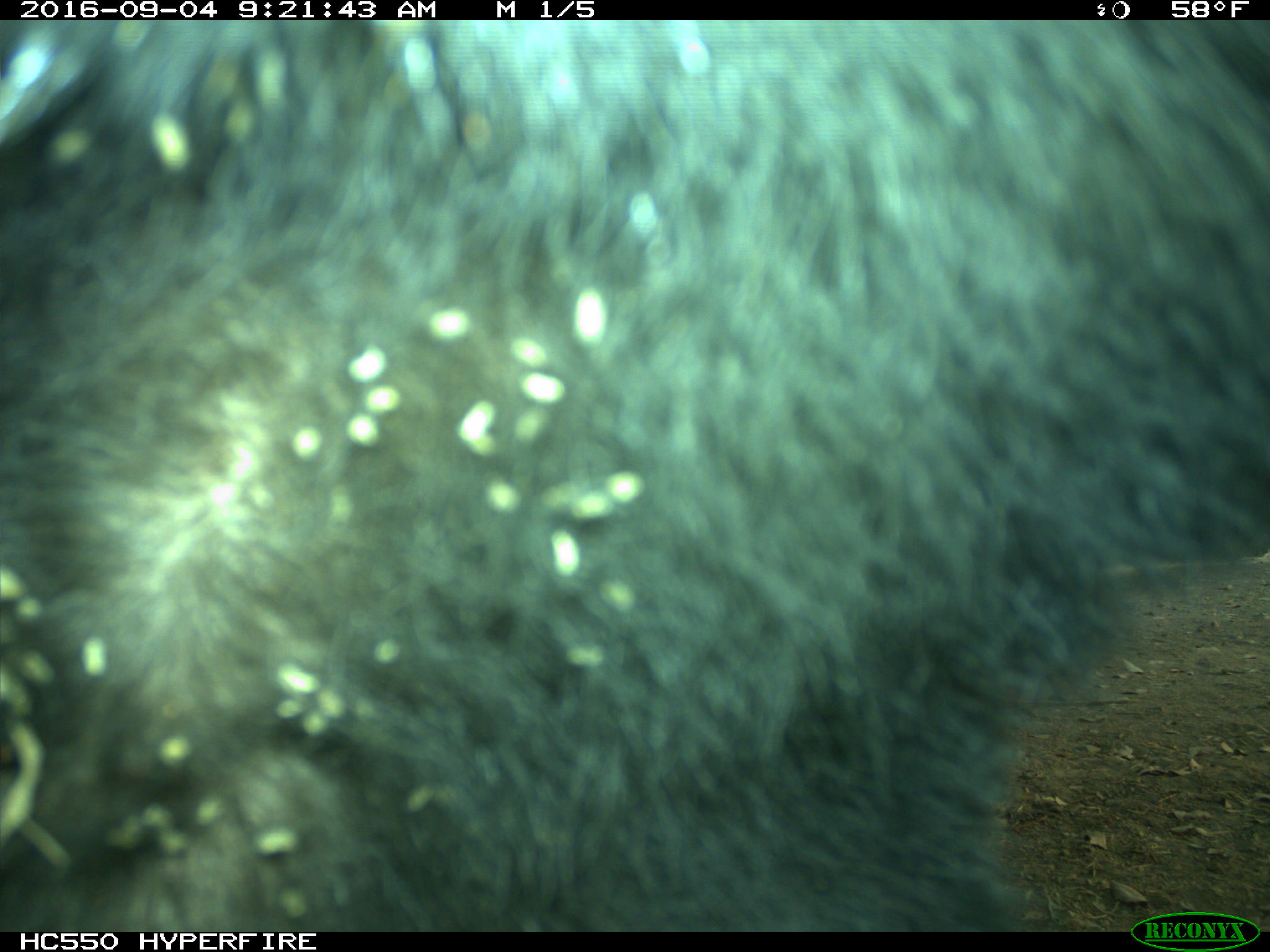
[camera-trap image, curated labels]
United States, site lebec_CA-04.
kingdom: Animalia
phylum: Chordata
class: Mammalia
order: Carnivora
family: Ursidae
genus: Ursus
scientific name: Ursus americanus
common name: american black bear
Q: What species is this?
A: Ursus americanus (american black bear).